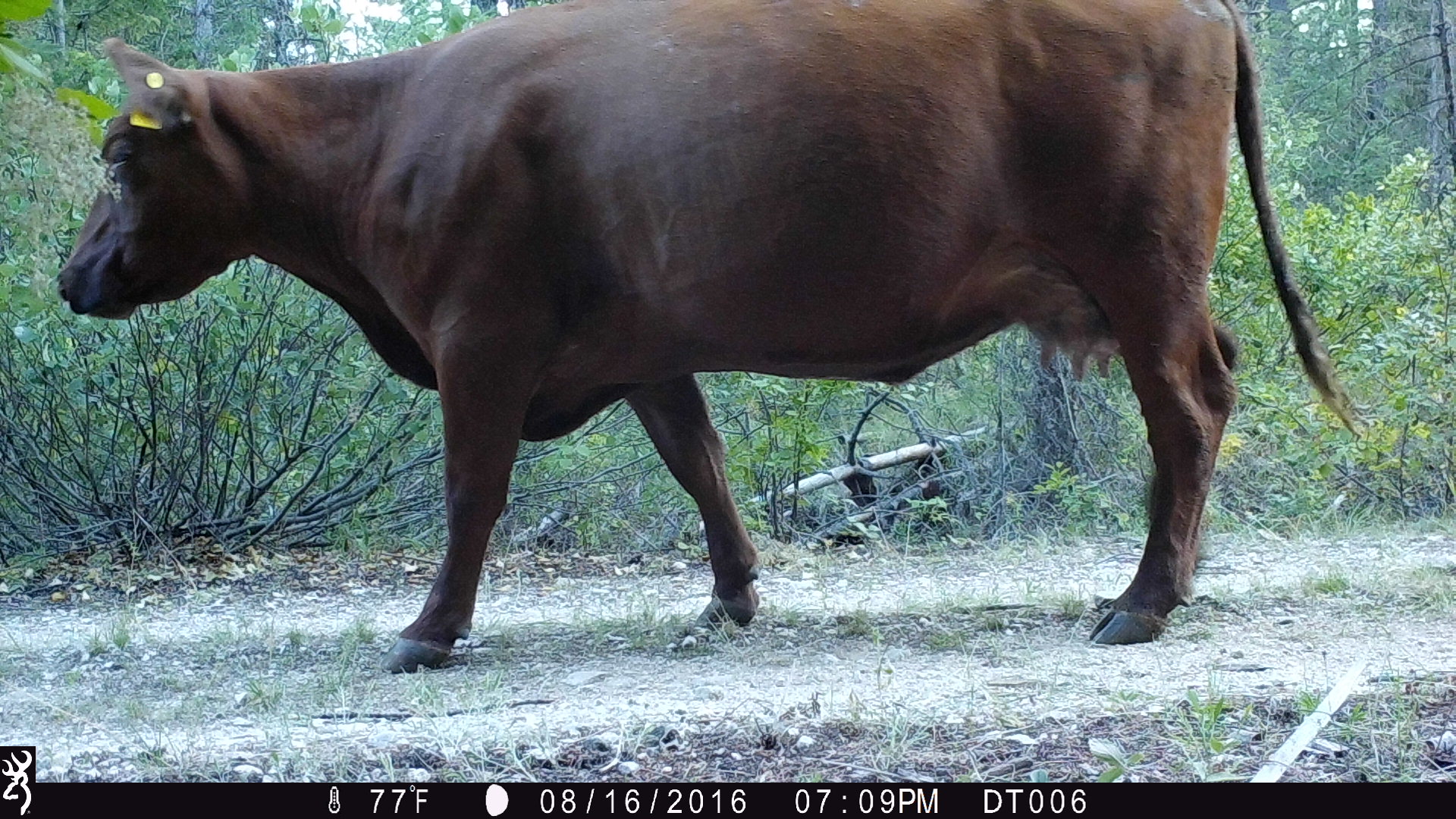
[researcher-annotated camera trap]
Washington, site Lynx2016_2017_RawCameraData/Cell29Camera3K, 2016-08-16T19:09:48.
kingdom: Animalia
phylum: Chordata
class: Mammalia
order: Artiodactyla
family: Bovidae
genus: Bos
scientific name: Bos taurus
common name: domestic cattle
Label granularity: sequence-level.